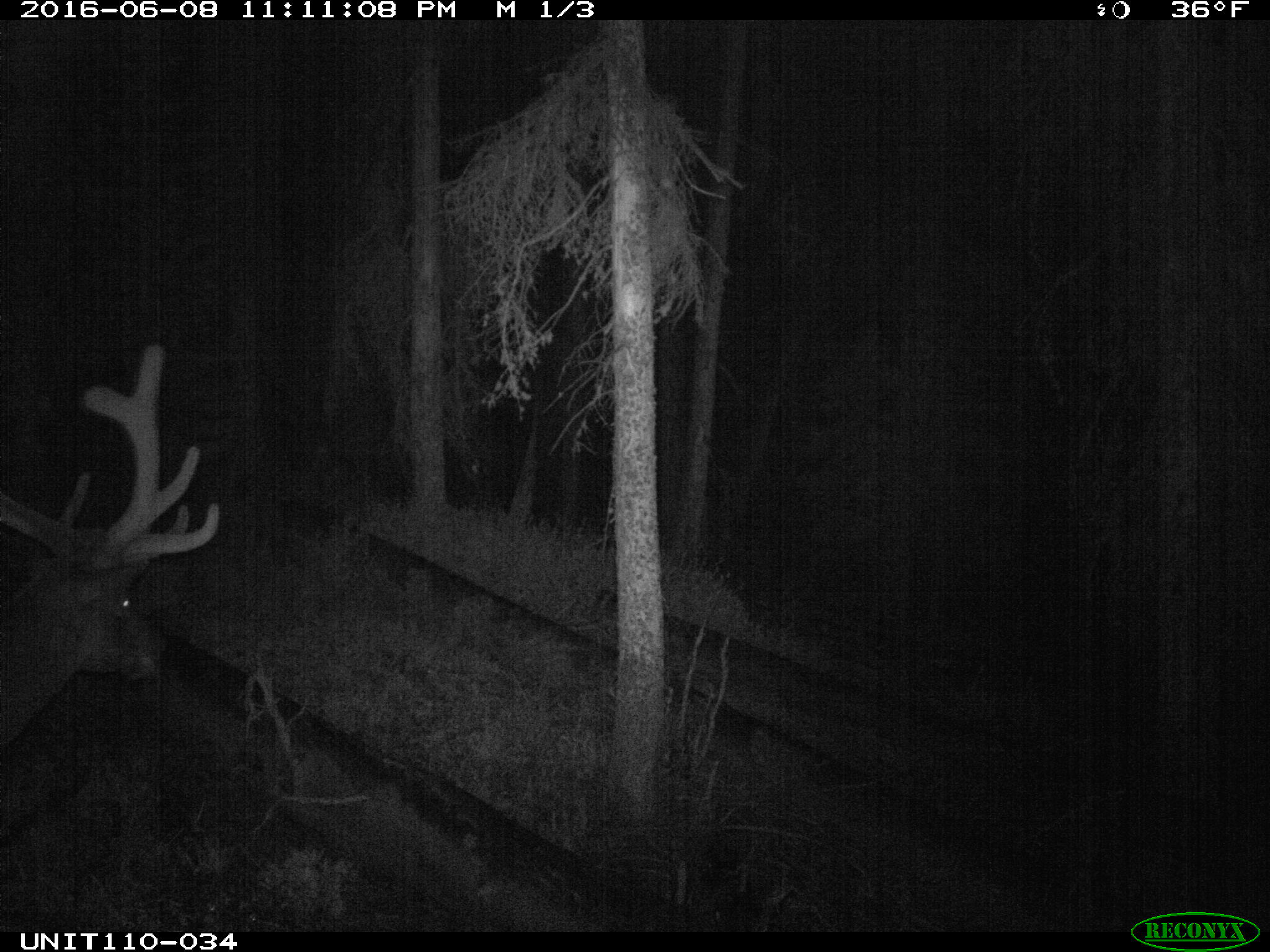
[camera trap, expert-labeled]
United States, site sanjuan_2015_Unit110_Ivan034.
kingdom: Animalia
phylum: Chordata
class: Mammalia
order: Artiodactyla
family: Cervidae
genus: Cervus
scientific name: Cervus elaphus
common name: red deer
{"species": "Cervus elaphus (red deer)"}